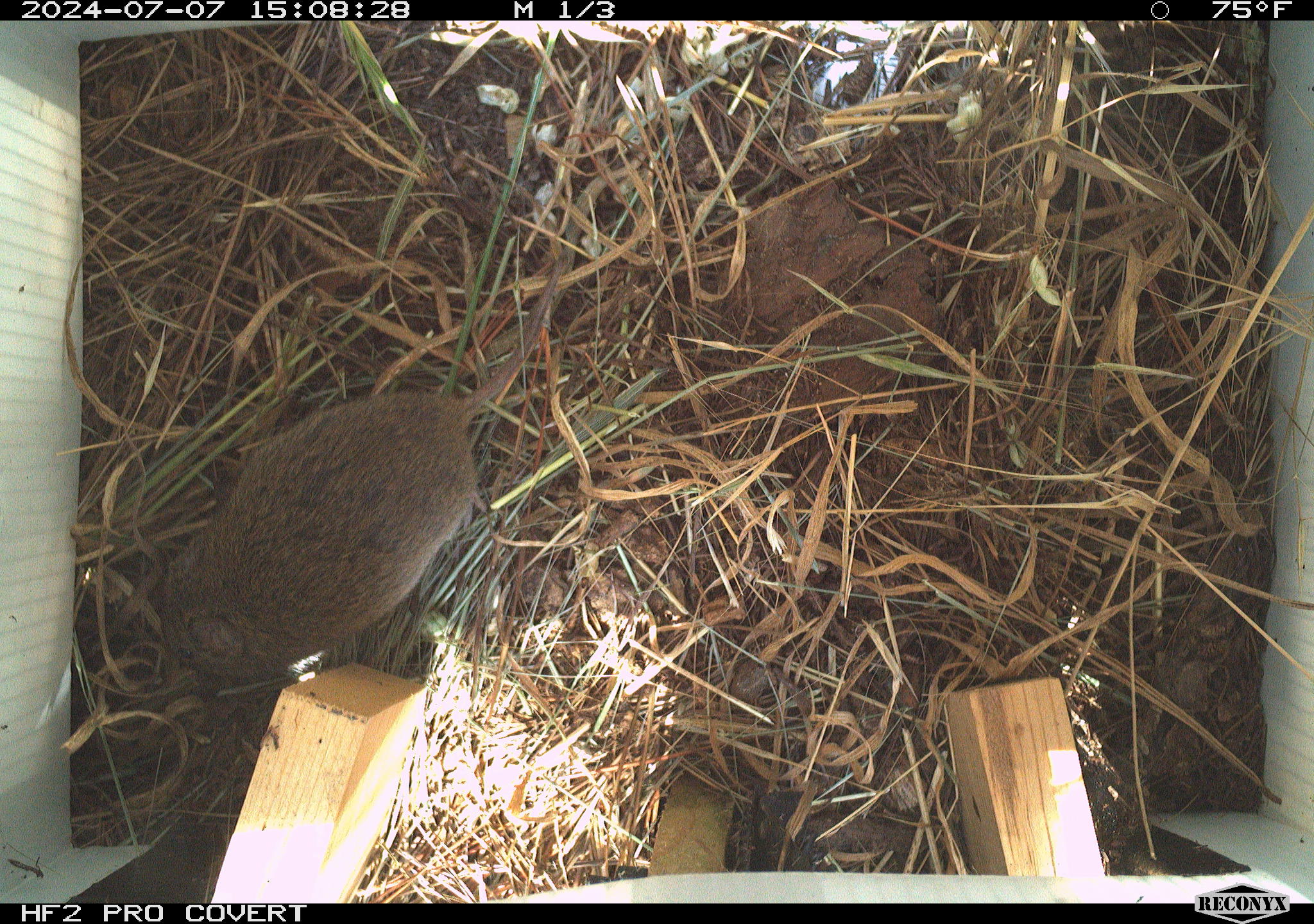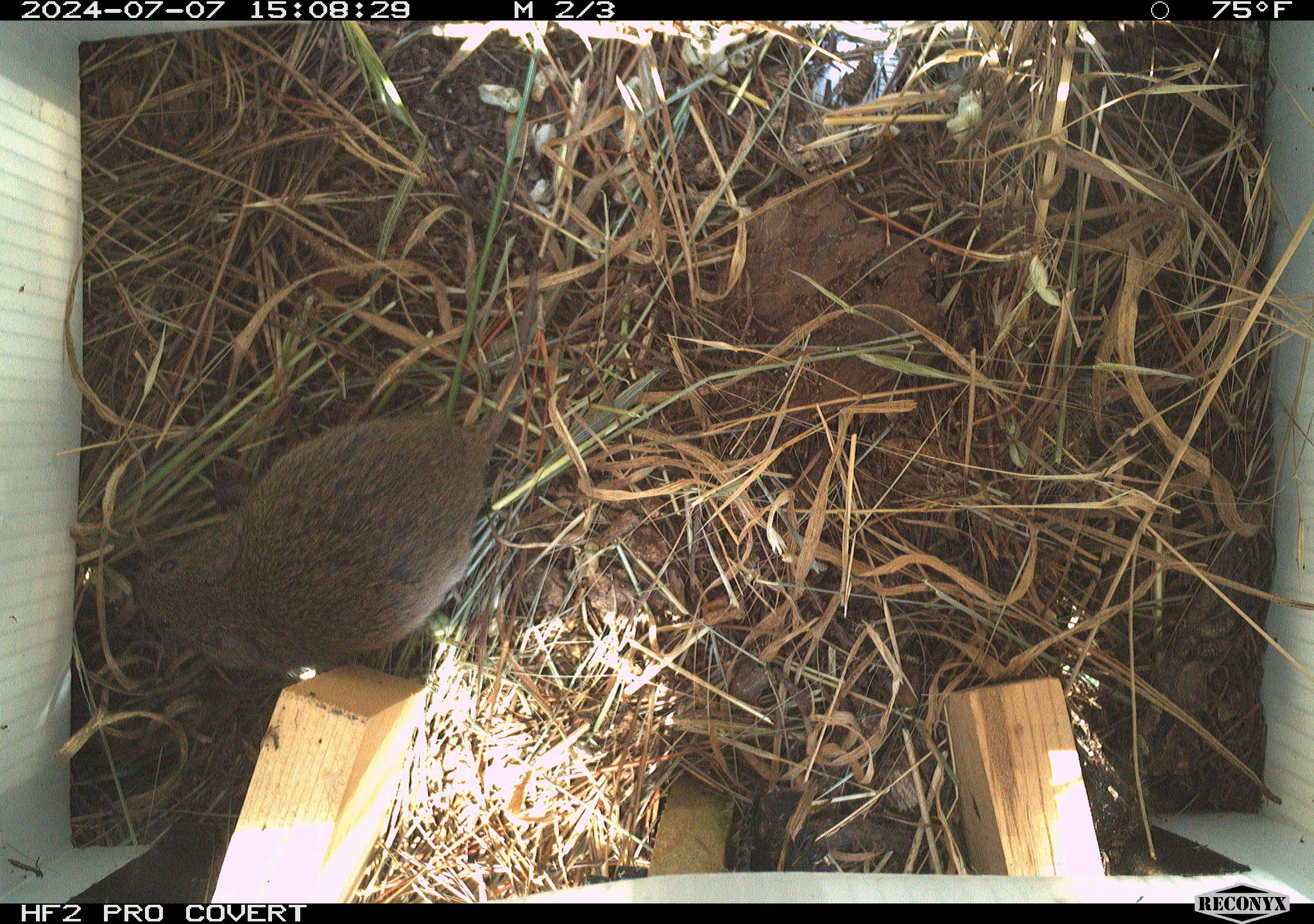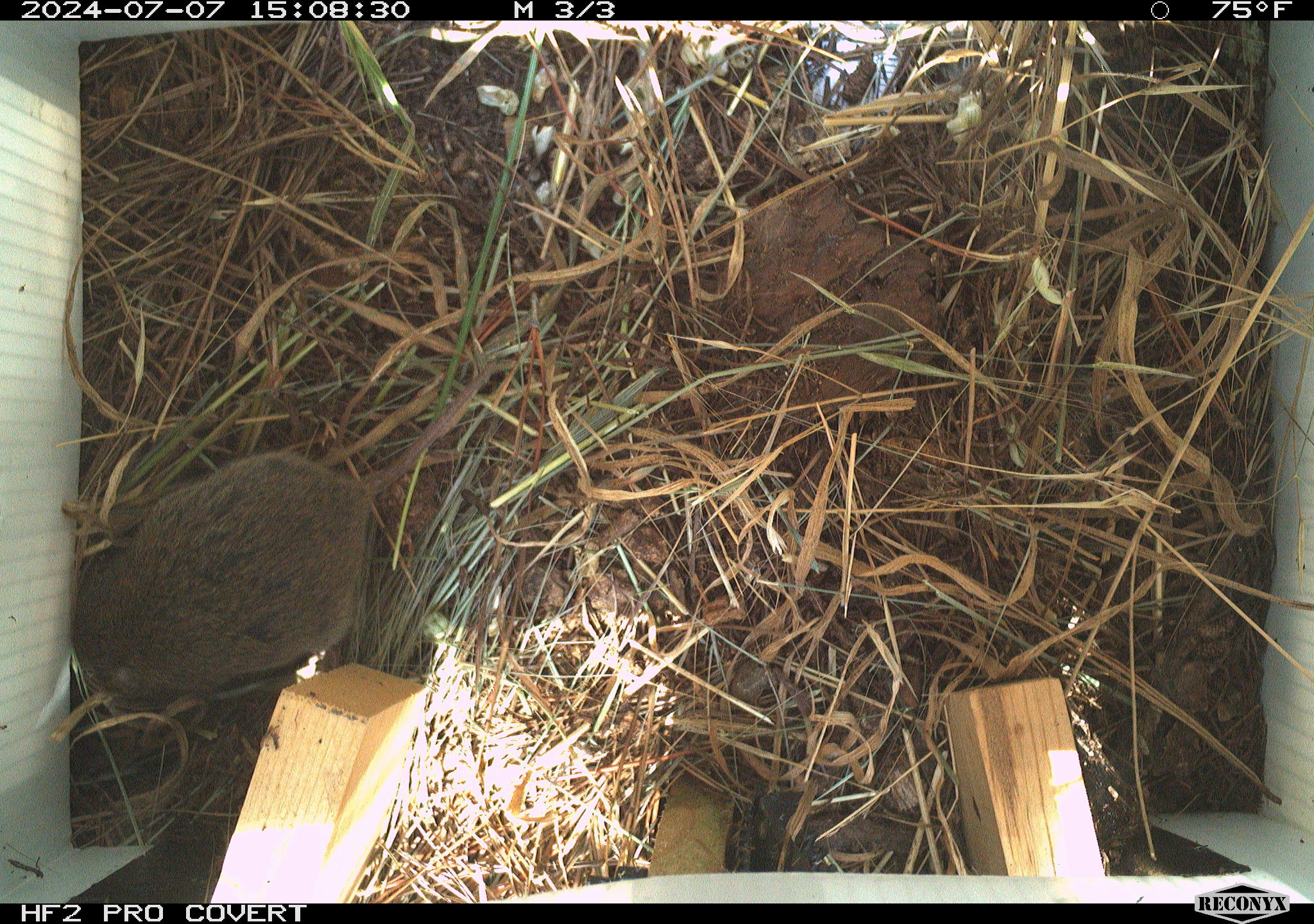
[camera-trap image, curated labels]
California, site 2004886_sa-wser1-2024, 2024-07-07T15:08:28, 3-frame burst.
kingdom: Animalia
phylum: Chordata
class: Mammalia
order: Rodentia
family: Cricetidae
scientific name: Arvicolinae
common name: voles, lemmings, and muskrats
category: arvicolinae subfamily